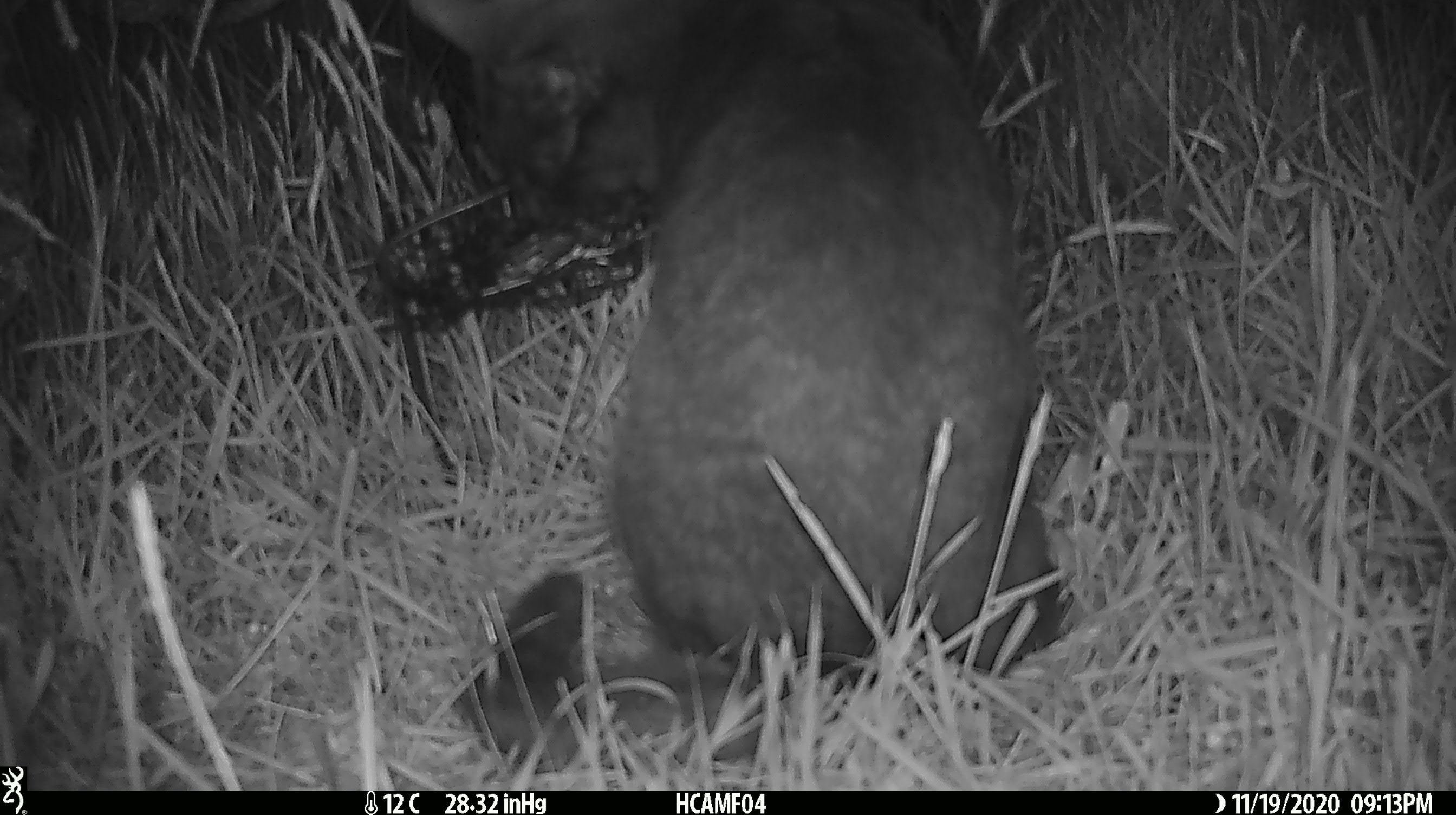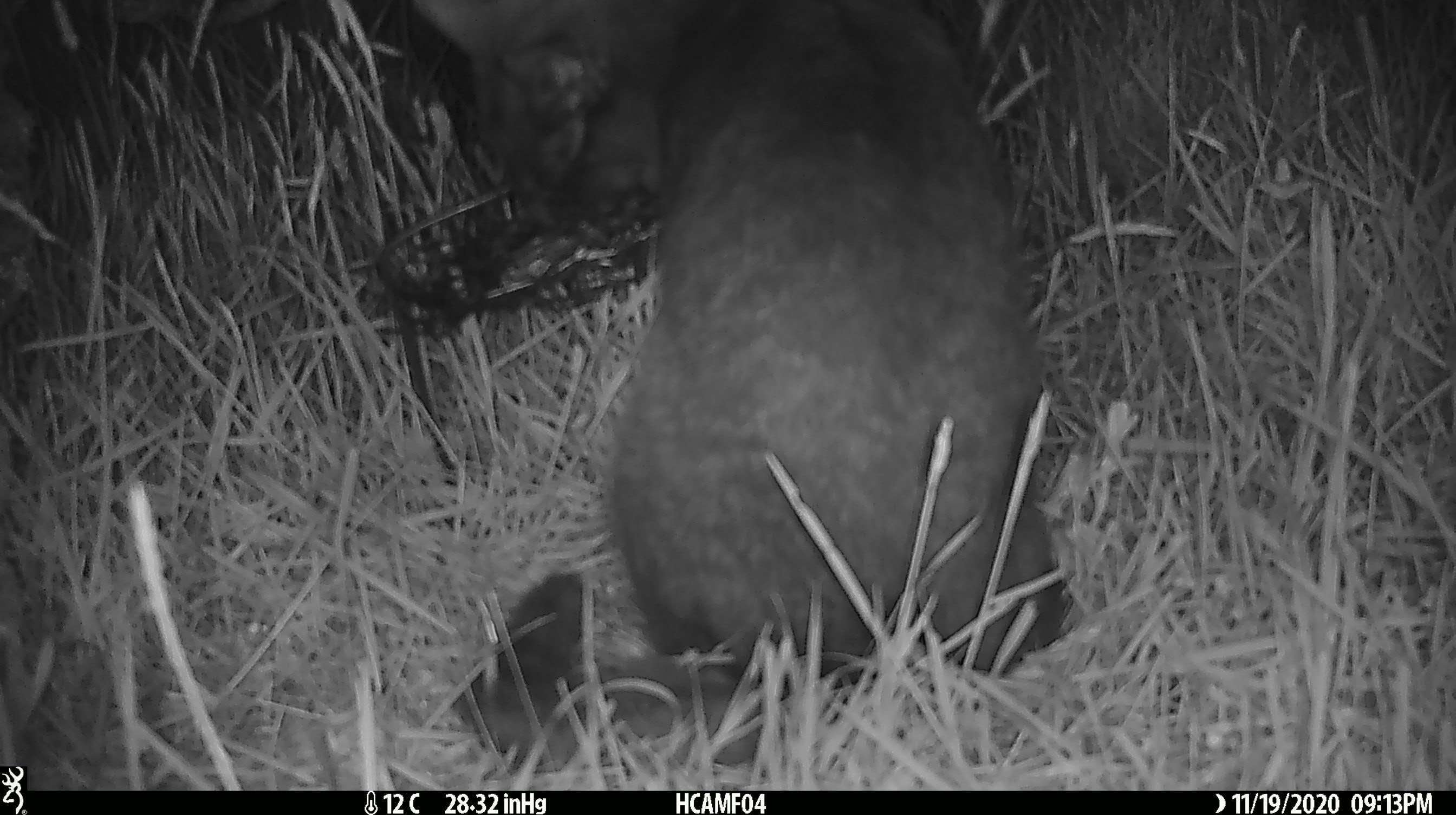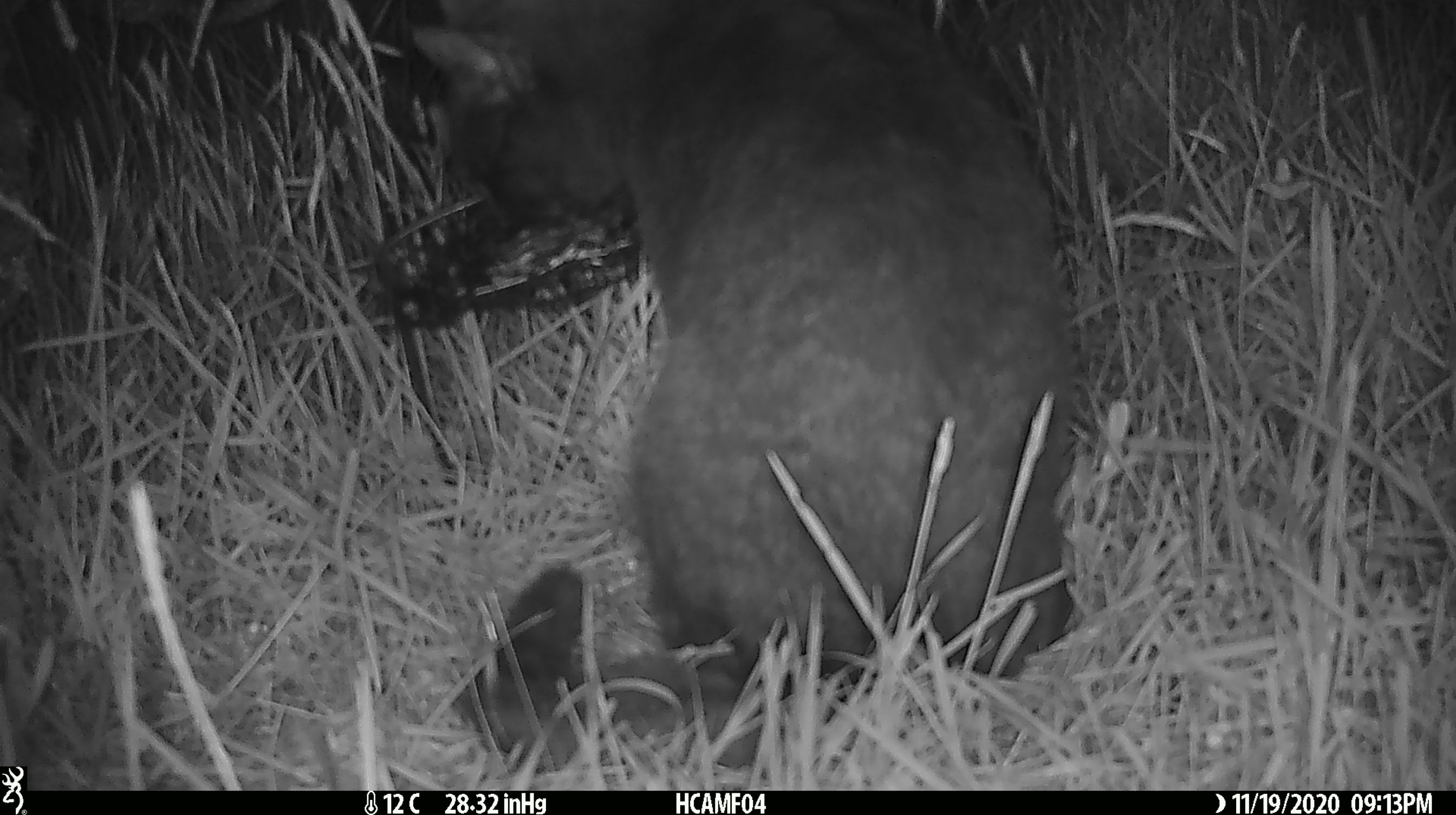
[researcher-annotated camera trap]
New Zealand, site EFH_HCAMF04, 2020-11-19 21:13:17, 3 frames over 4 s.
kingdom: Animalia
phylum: Chordata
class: Mammalia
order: Carnivora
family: Felidae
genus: Felis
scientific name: Felis catus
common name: domestic cat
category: cat